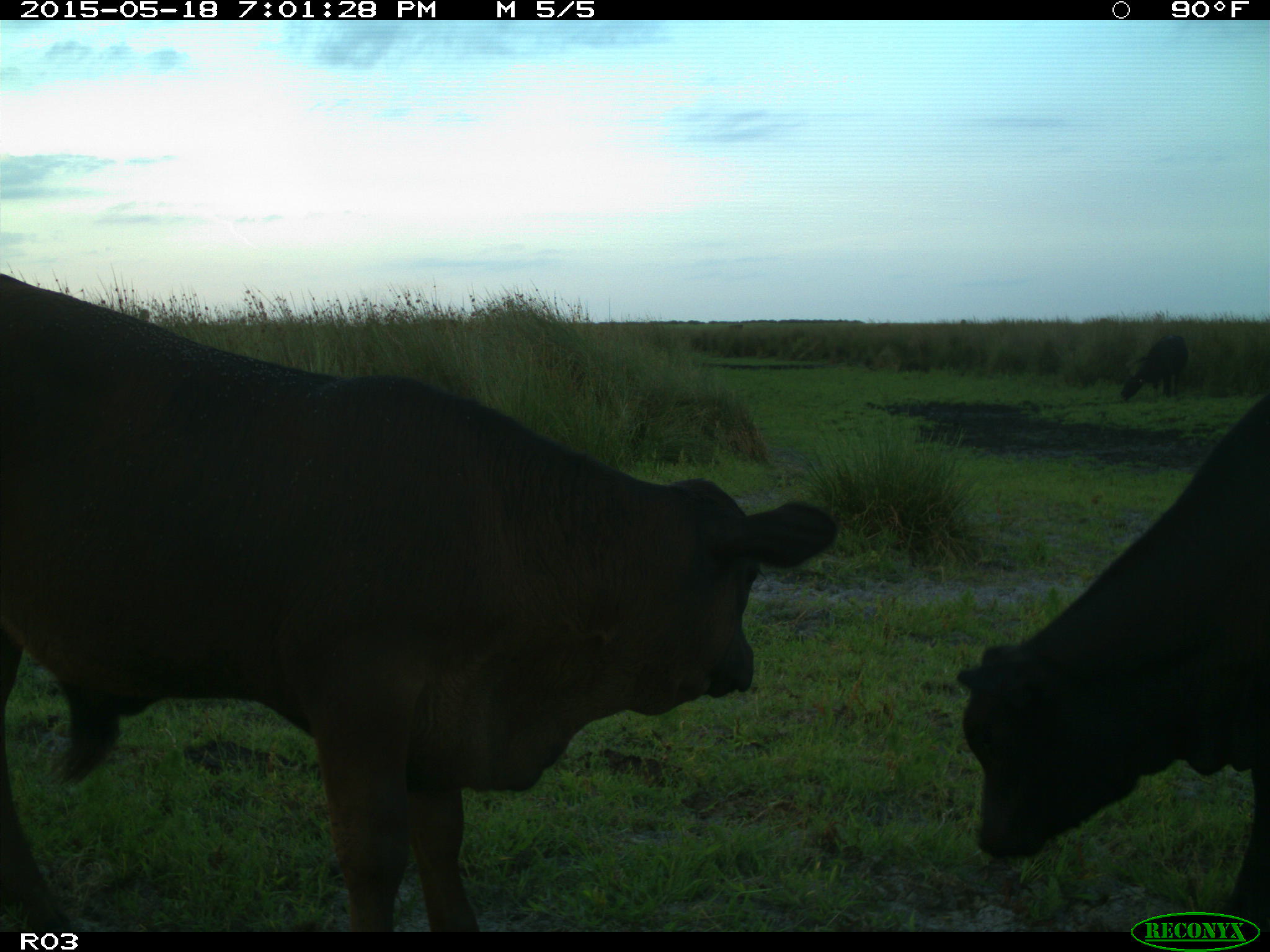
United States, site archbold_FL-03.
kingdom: Animalia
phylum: Chordata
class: Mammalia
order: Artiodactyla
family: Bovidae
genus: Bos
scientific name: Bos taurus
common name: domestic cow